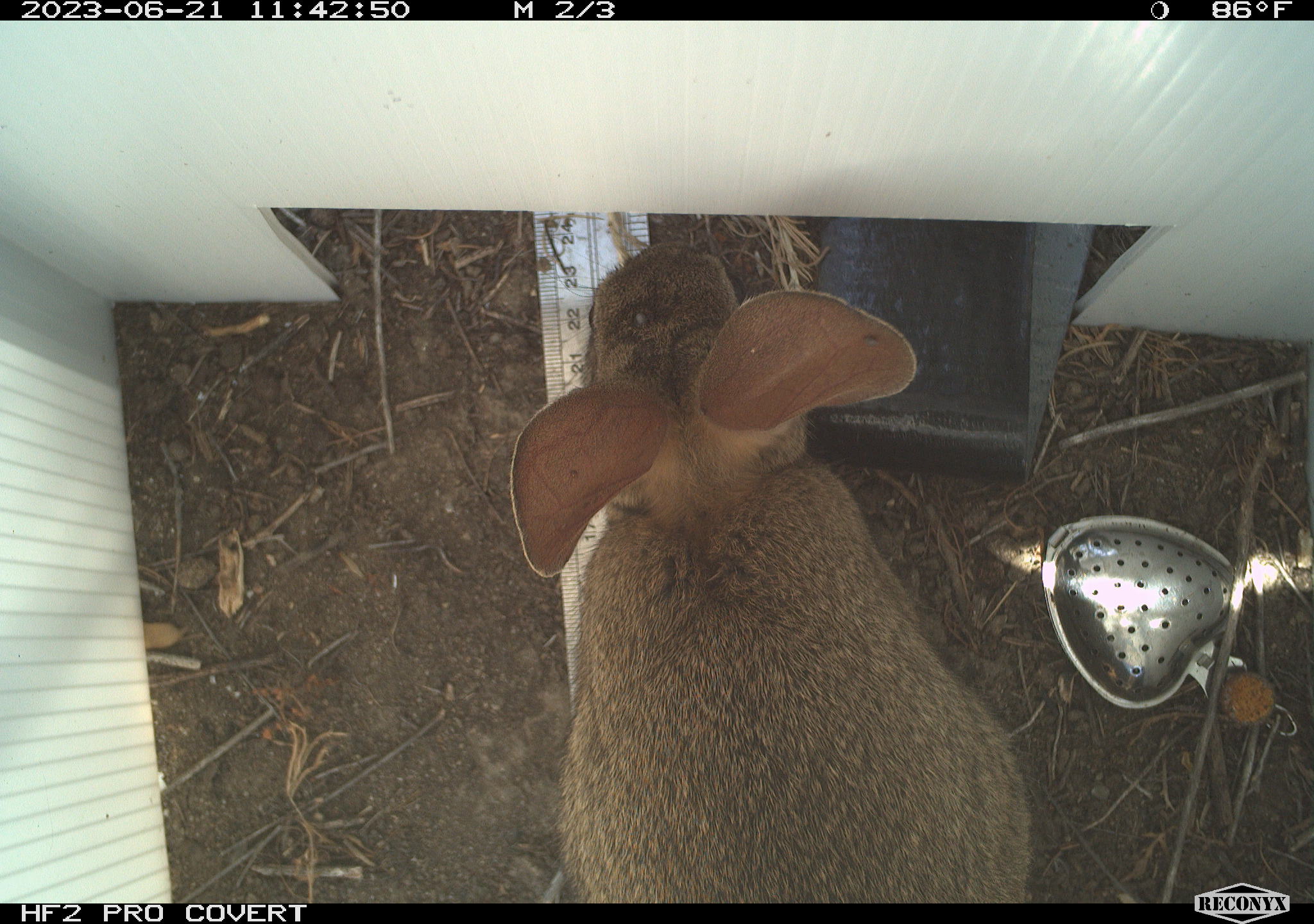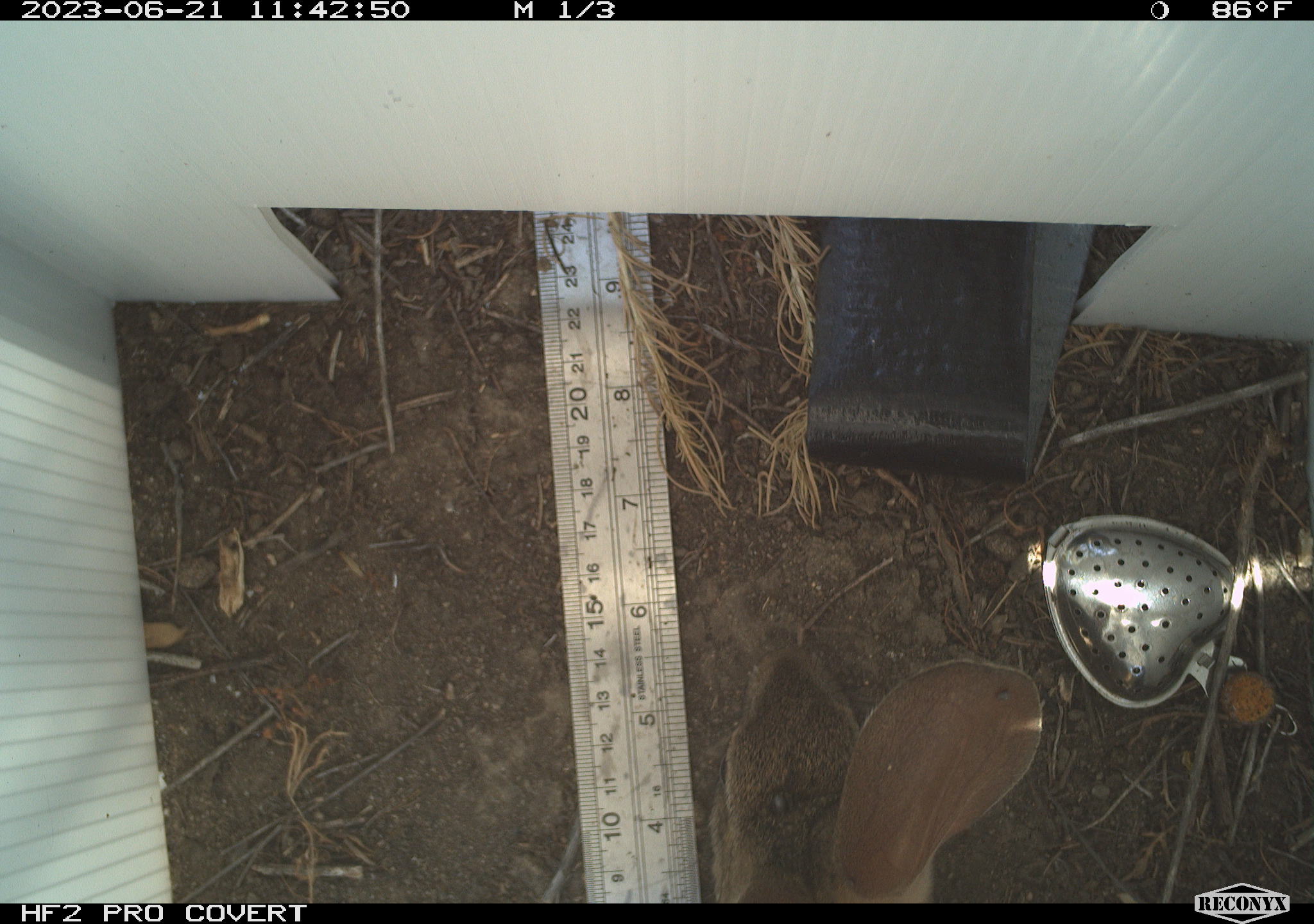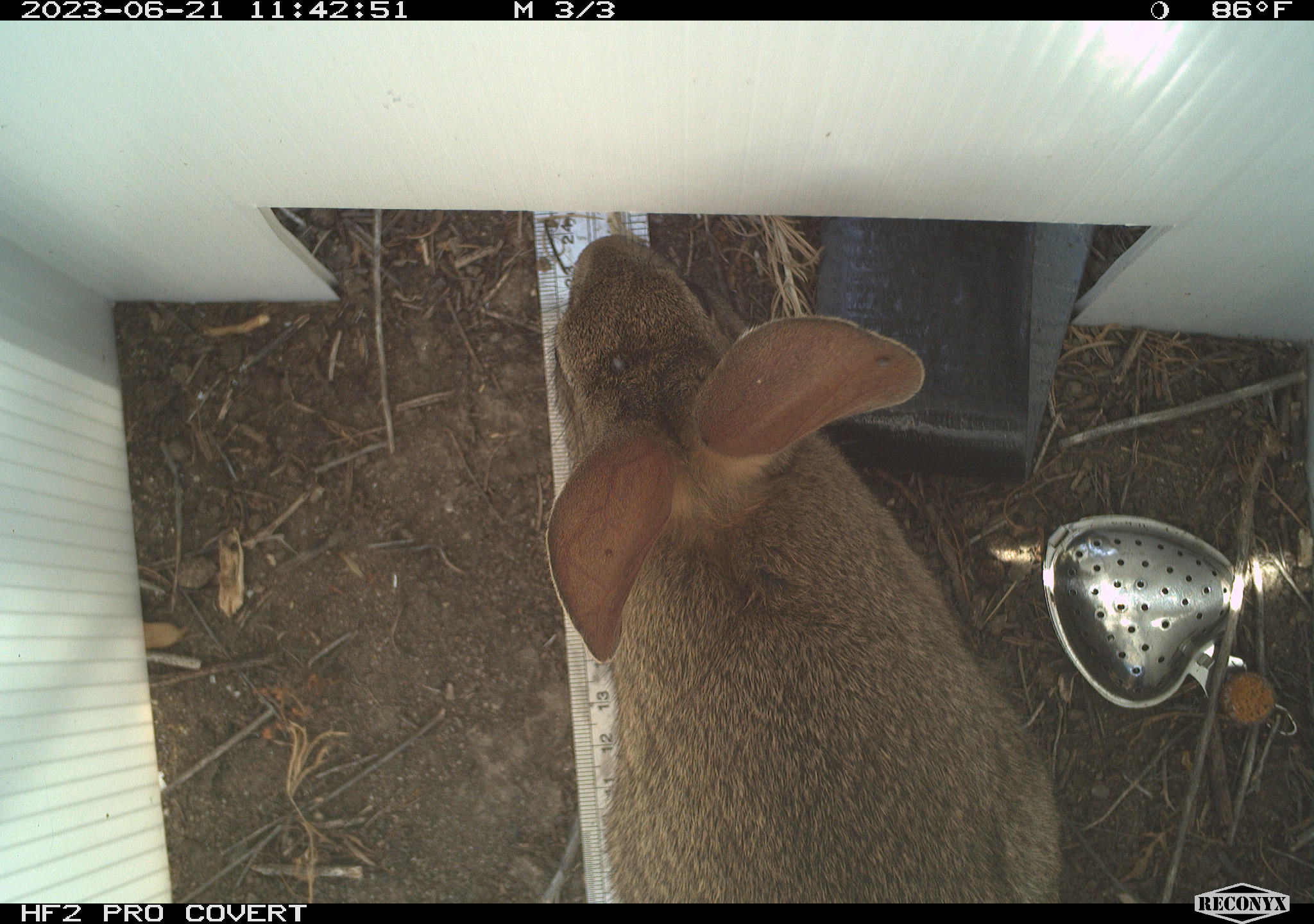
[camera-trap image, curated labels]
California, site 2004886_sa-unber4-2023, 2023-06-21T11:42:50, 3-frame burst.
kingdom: Animalia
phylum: Chordata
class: Mammalia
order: Lagomorpha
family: Leporidae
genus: Sylvilagus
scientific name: Sylvilagus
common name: cottontail rabbits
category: sylvilagus species